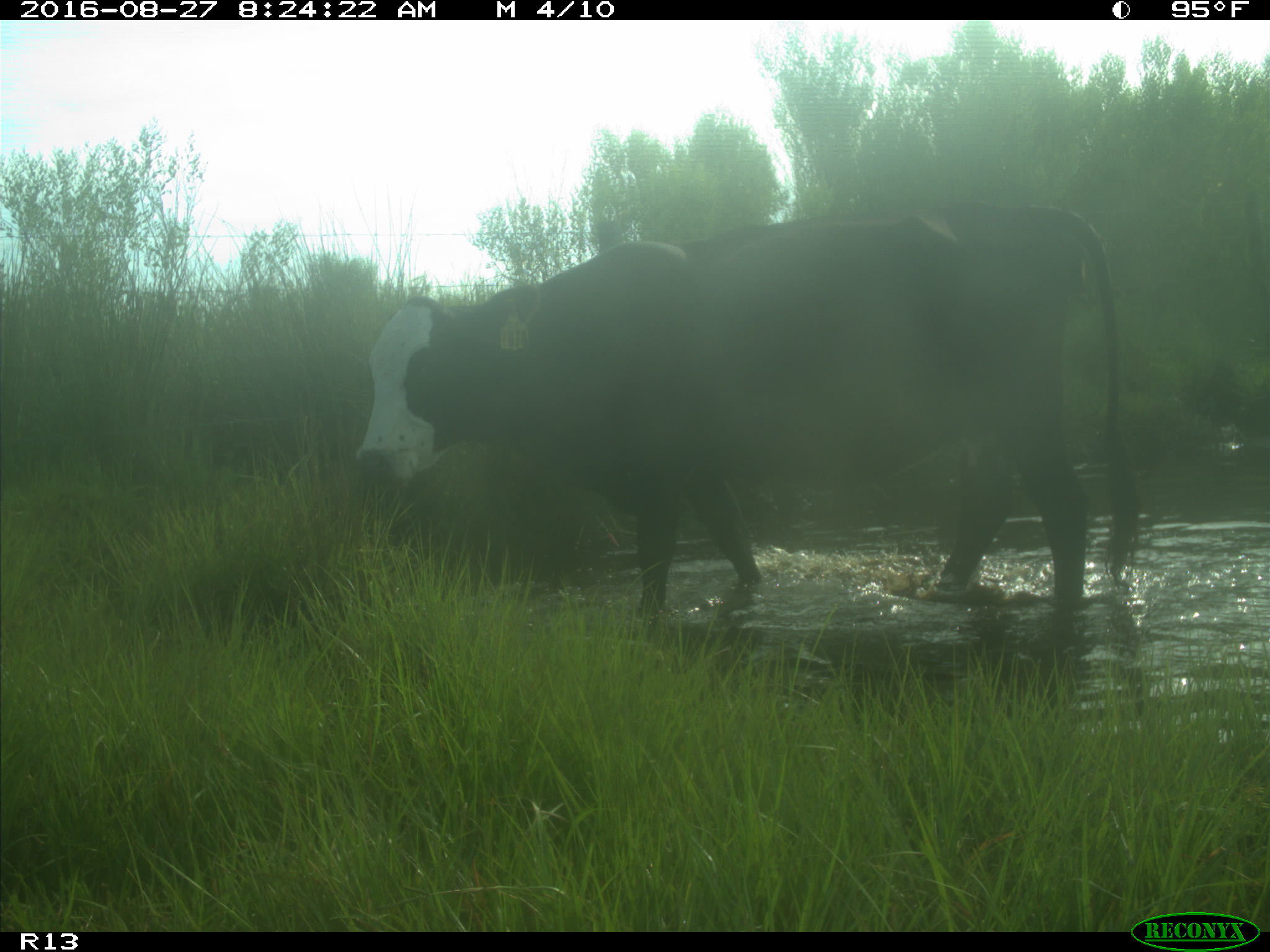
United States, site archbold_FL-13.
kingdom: Animalia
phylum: Chordata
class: Mammalia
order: Artiodactyla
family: Bovidae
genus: Bos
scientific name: Bos taurus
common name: domestic cow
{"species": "Bos taurus (domestic cow)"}